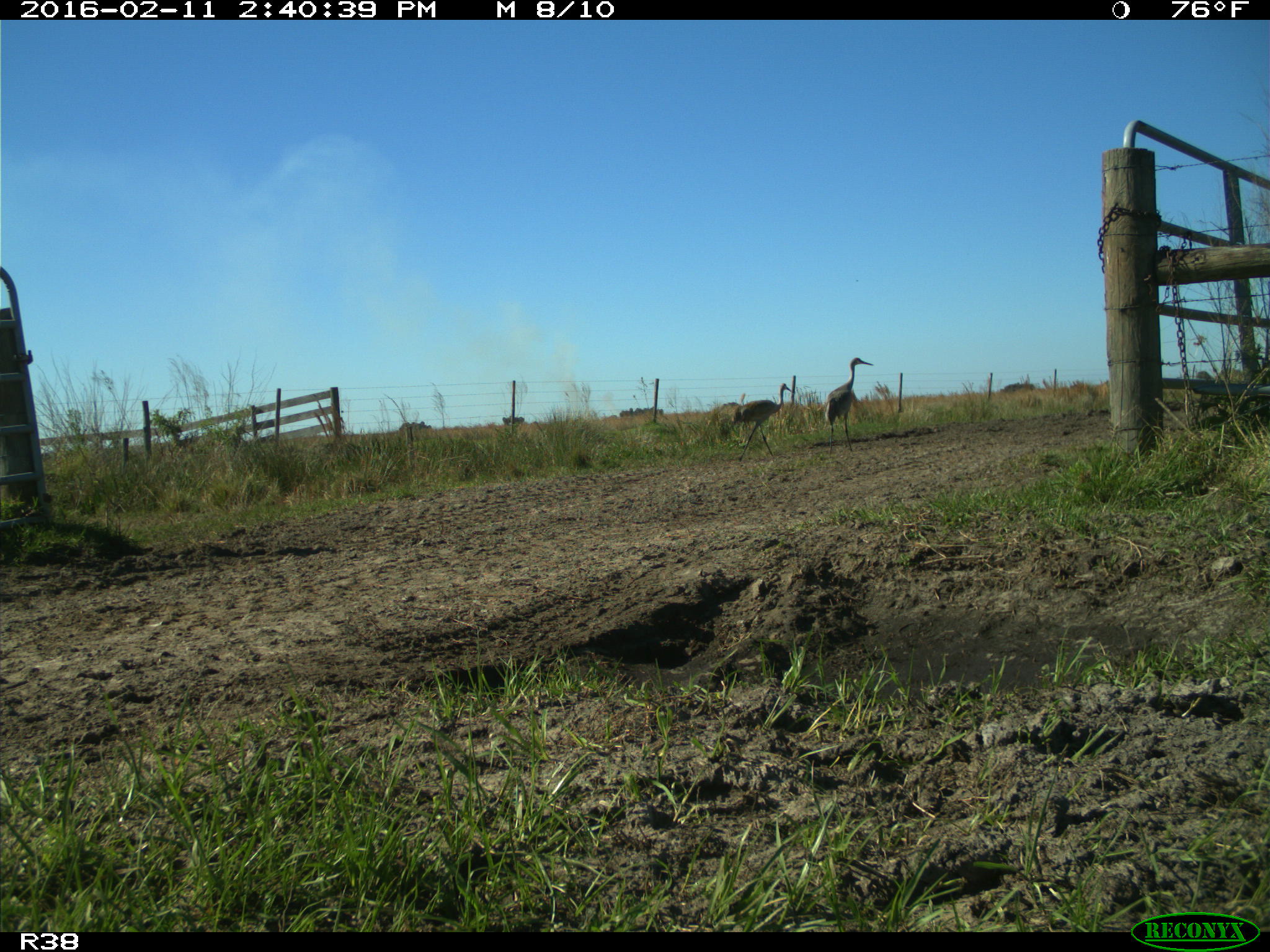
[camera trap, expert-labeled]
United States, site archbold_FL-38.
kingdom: Animalia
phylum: Chordata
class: Aves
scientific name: Aves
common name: birds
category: unidentified bird